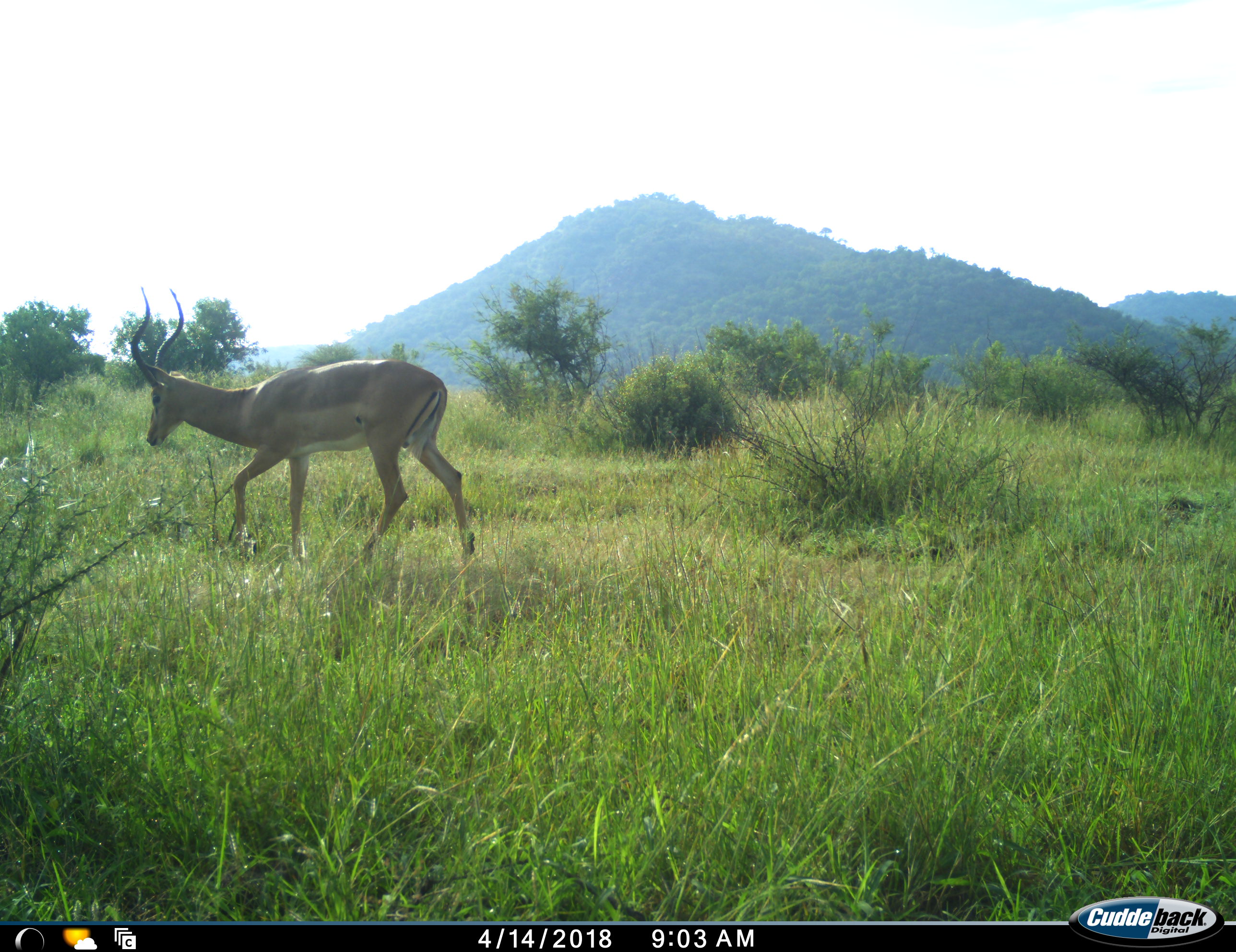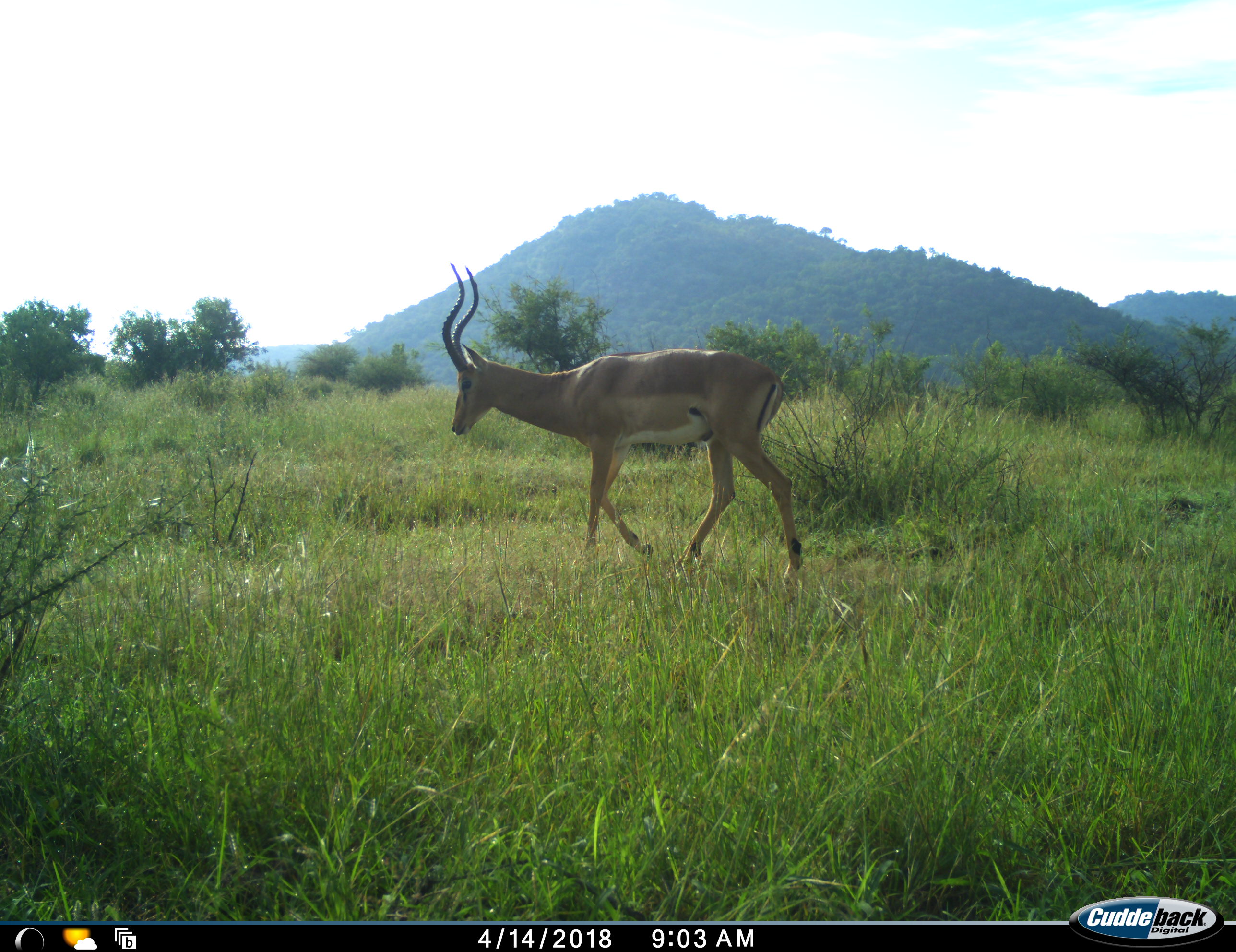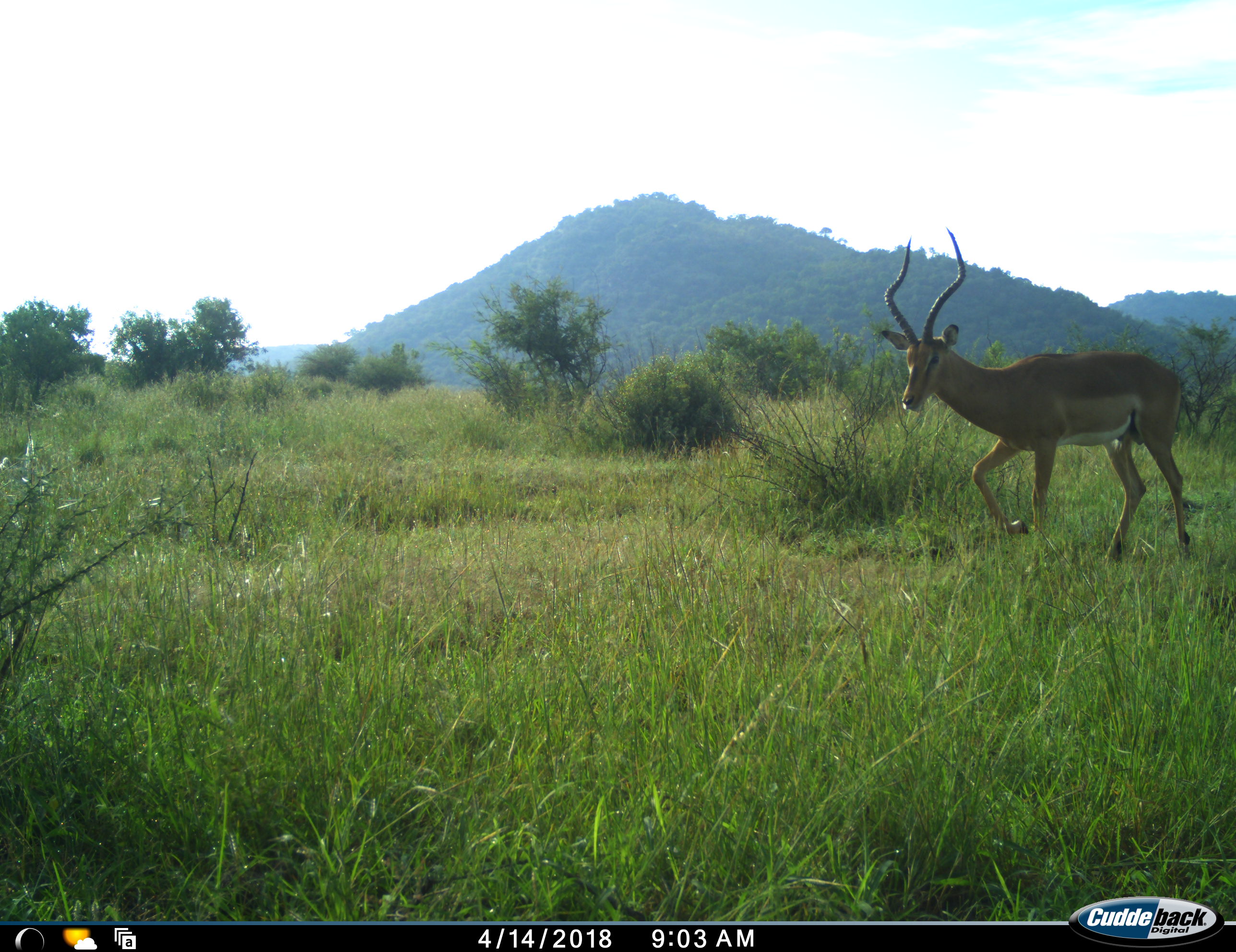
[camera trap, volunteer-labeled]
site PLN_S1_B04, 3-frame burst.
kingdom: Animalia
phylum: Chordata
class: Mammalia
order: Artiodactyla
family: Bovidae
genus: Aepyceros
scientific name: Aepyceros melampus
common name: impala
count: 1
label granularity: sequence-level